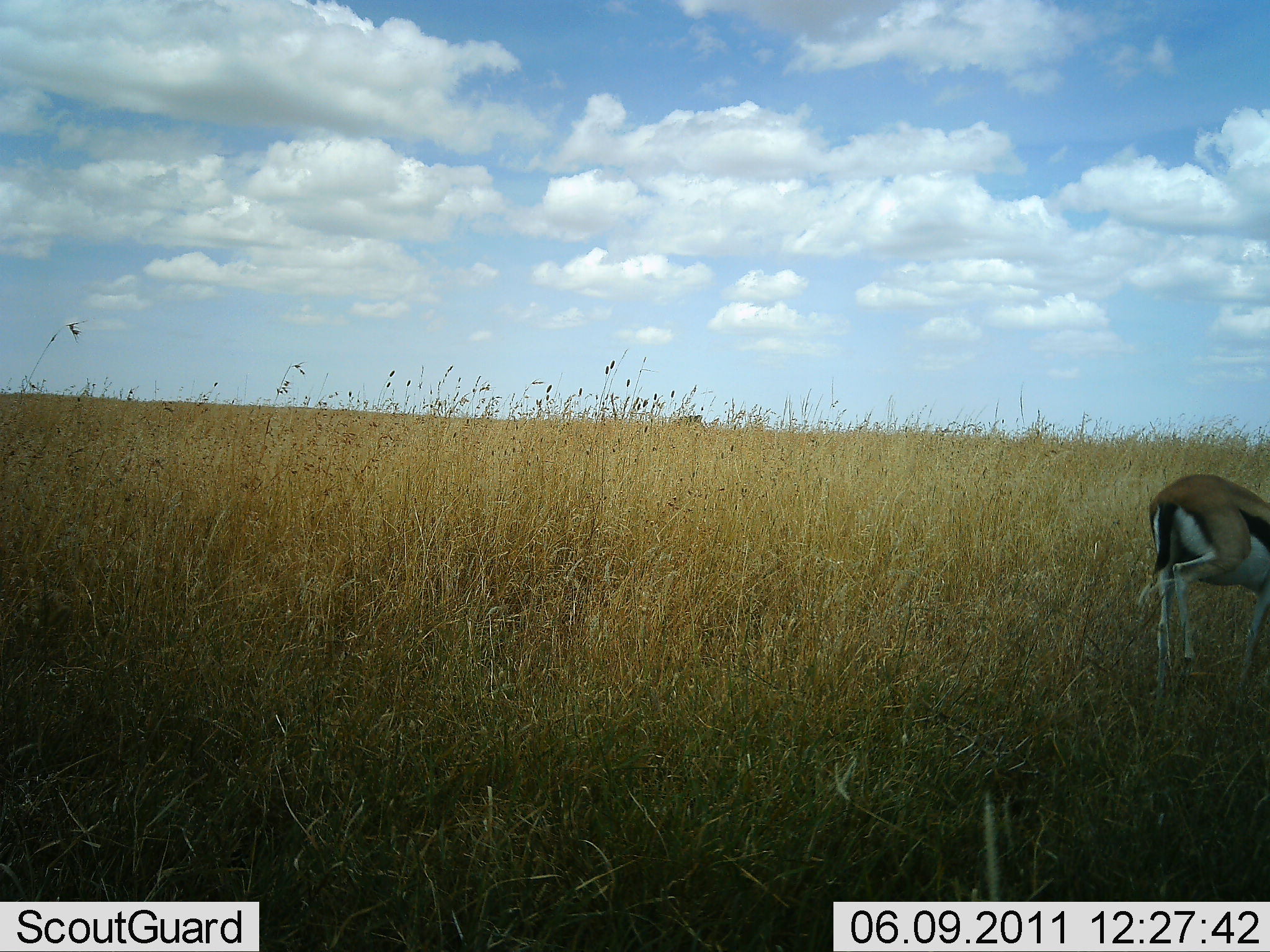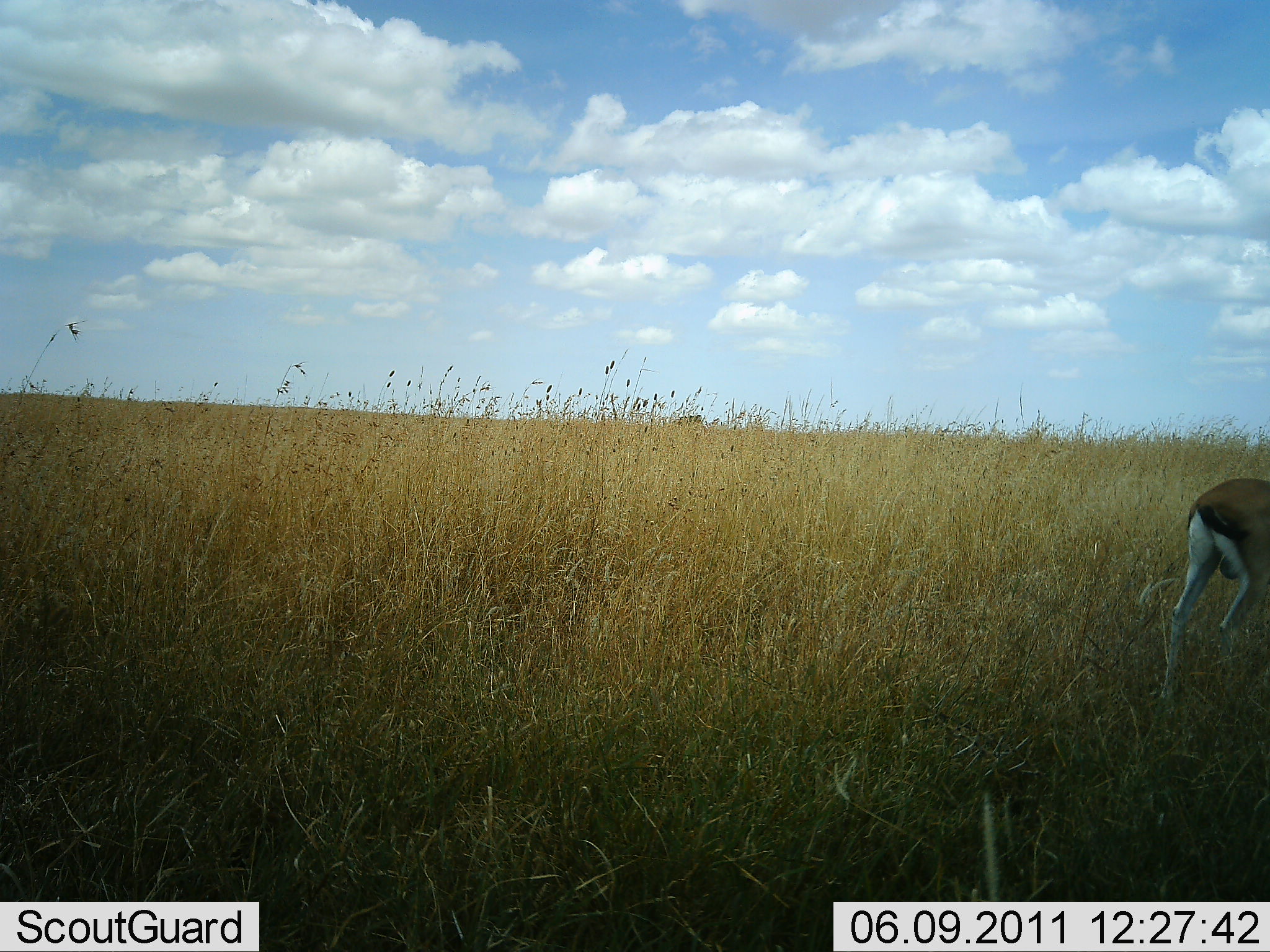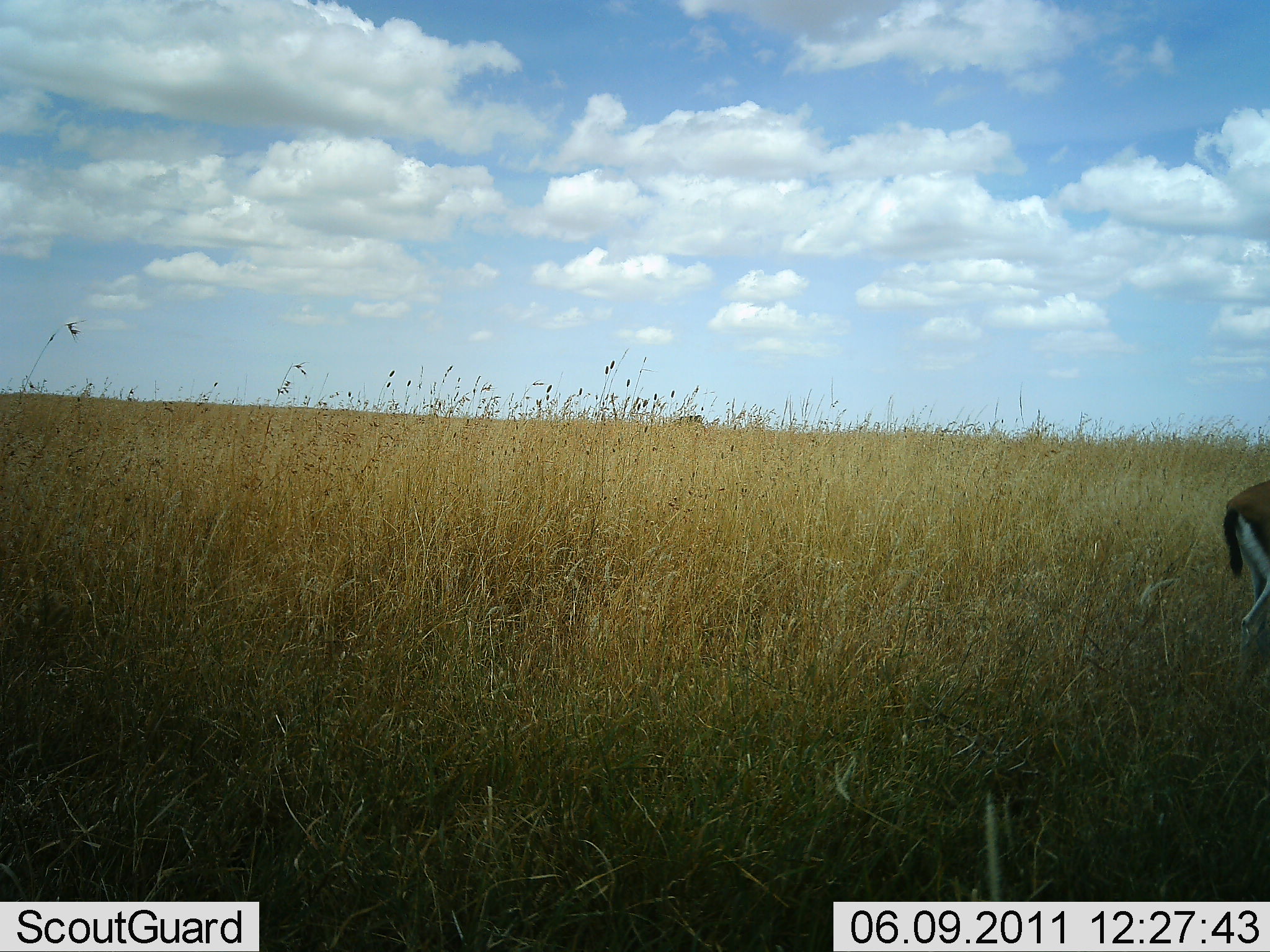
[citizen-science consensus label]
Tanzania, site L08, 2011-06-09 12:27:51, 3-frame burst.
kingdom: Animalia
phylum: Chordata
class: Mammalia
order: Artiodactyla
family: Bovidae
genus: Eudorcas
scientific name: Eudorcas thomsonii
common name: thomson's gazelle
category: gazellethomsons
Gazellethomsons (thomson's gazelle) (Eudorcas thomsonii), count 1. Behavior (volunteer vote fractions): standing 0%, resting 0%, moving 100%, interacting 0%. Young present (vote fraction): 0%. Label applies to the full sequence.